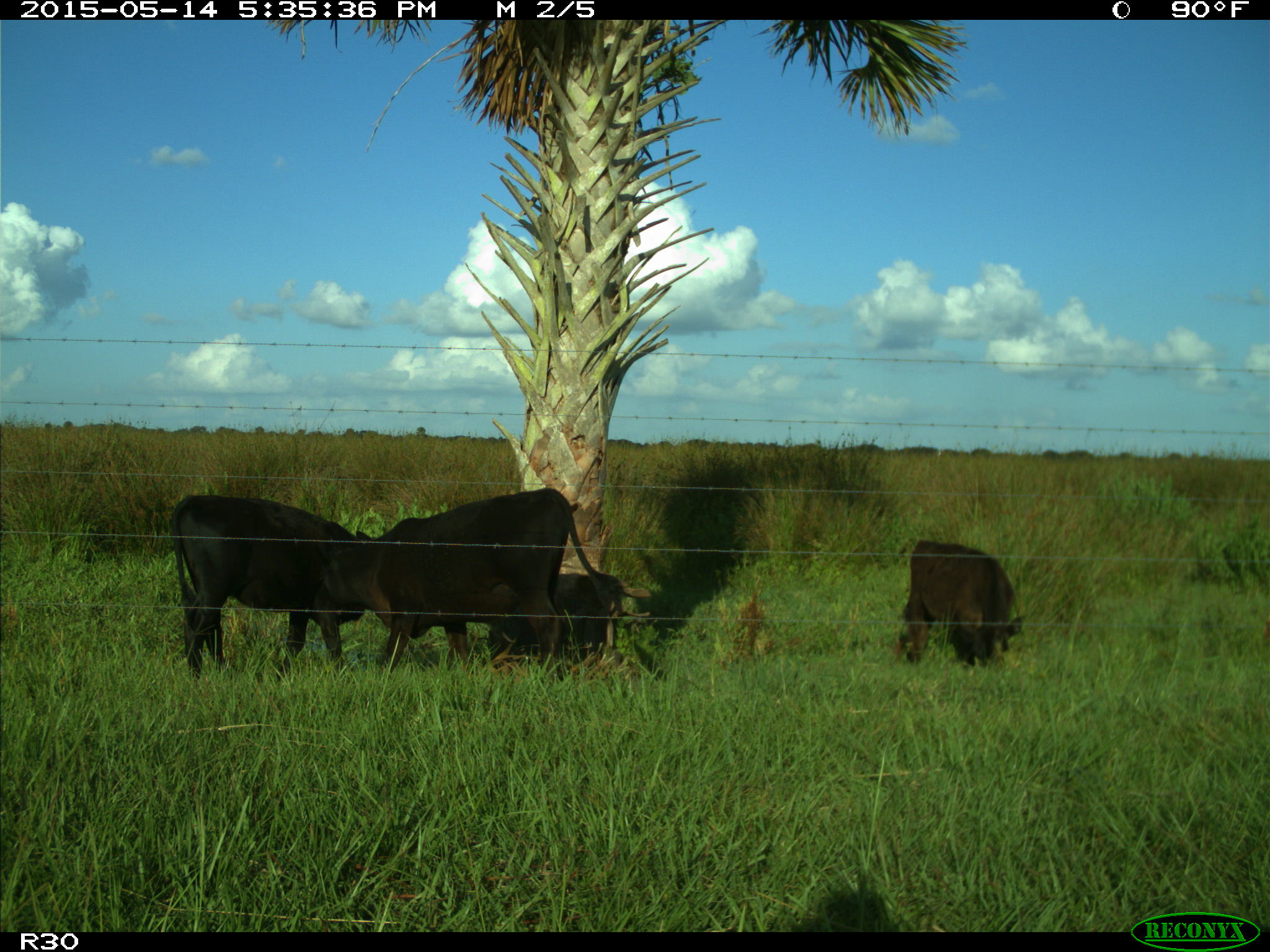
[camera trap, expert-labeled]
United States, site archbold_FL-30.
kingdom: Animalia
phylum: Chordata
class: Mammalia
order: Artiodactyla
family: Bovidae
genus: Bos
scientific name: Bos taurus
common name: domestic cow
Bos taurus (domestic cow).